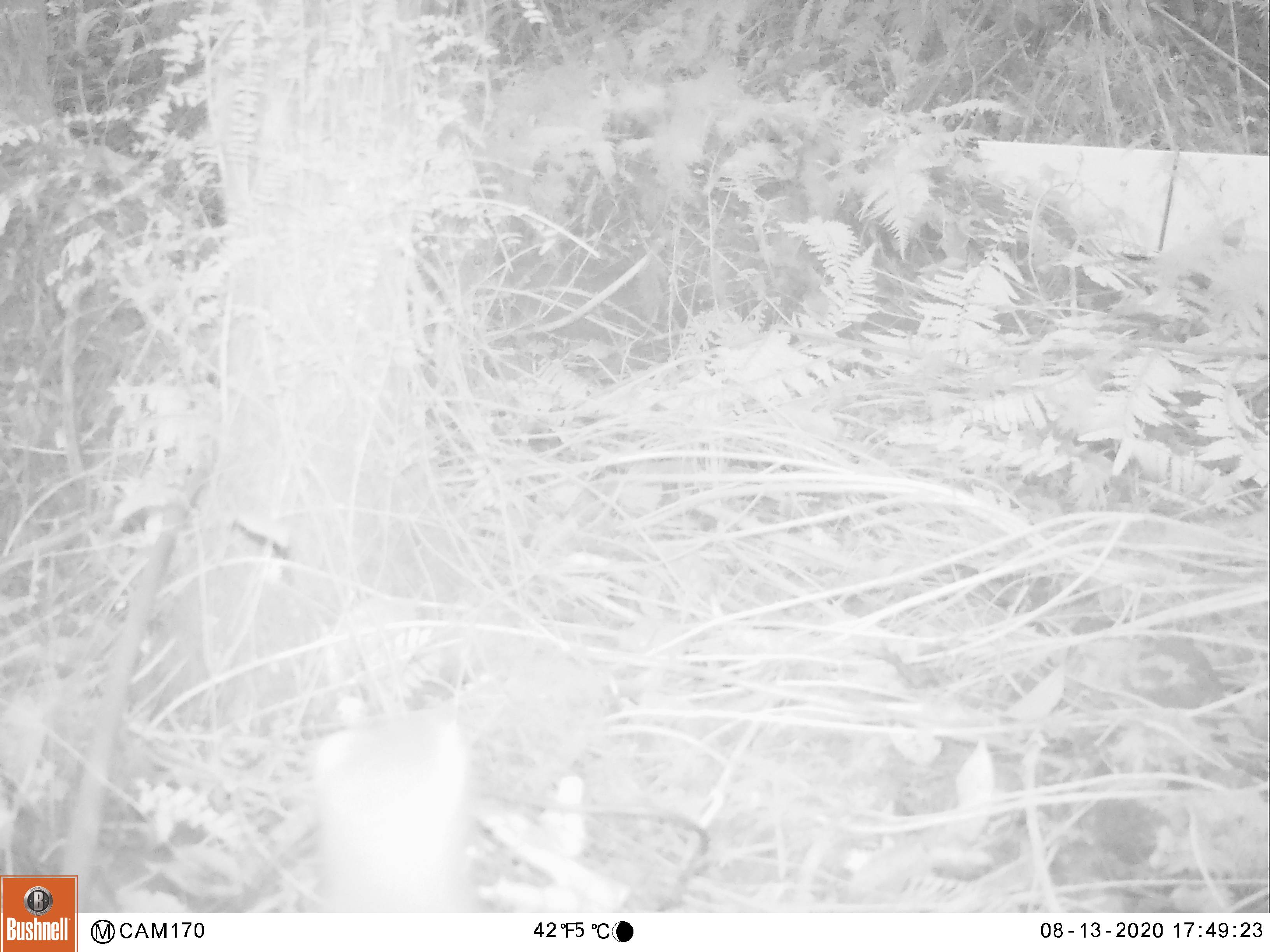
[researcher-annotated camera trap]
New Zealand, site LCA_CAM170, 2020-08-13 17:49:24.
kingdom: Animalia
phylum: Chordata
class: Mammalia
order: Carnivora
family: Mustelidae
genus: Mustela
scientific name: Mustela erminea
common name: stoat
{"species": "stoat (Mustela erminea)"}